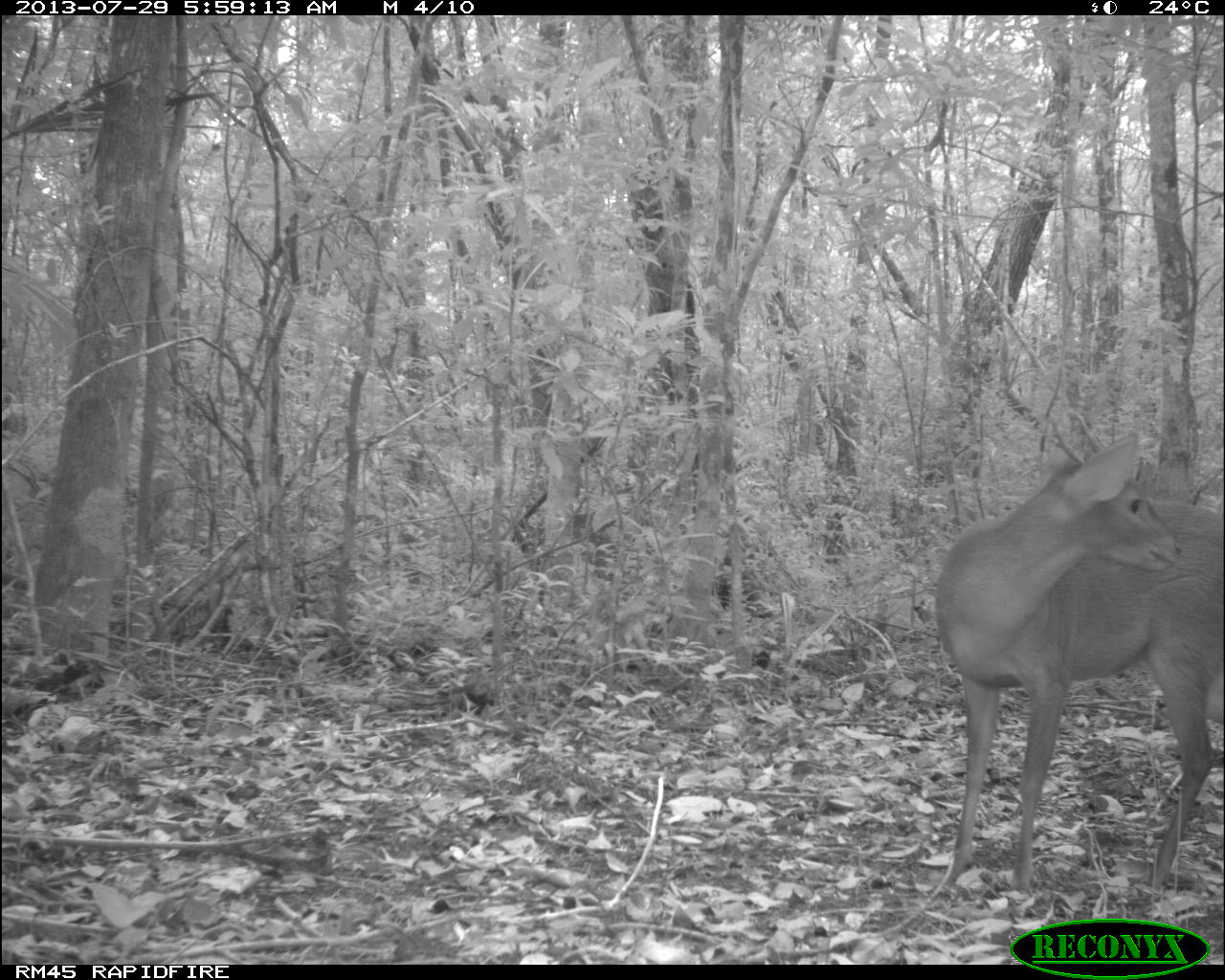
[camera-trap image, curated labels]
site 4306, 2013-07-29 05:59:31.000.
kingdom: Animalia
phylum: Chordata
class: Mammalia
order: Artiodactyla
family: Cervidae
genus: Mazama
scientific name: Mazama temama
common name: central american red brocket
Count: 1.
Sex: male.